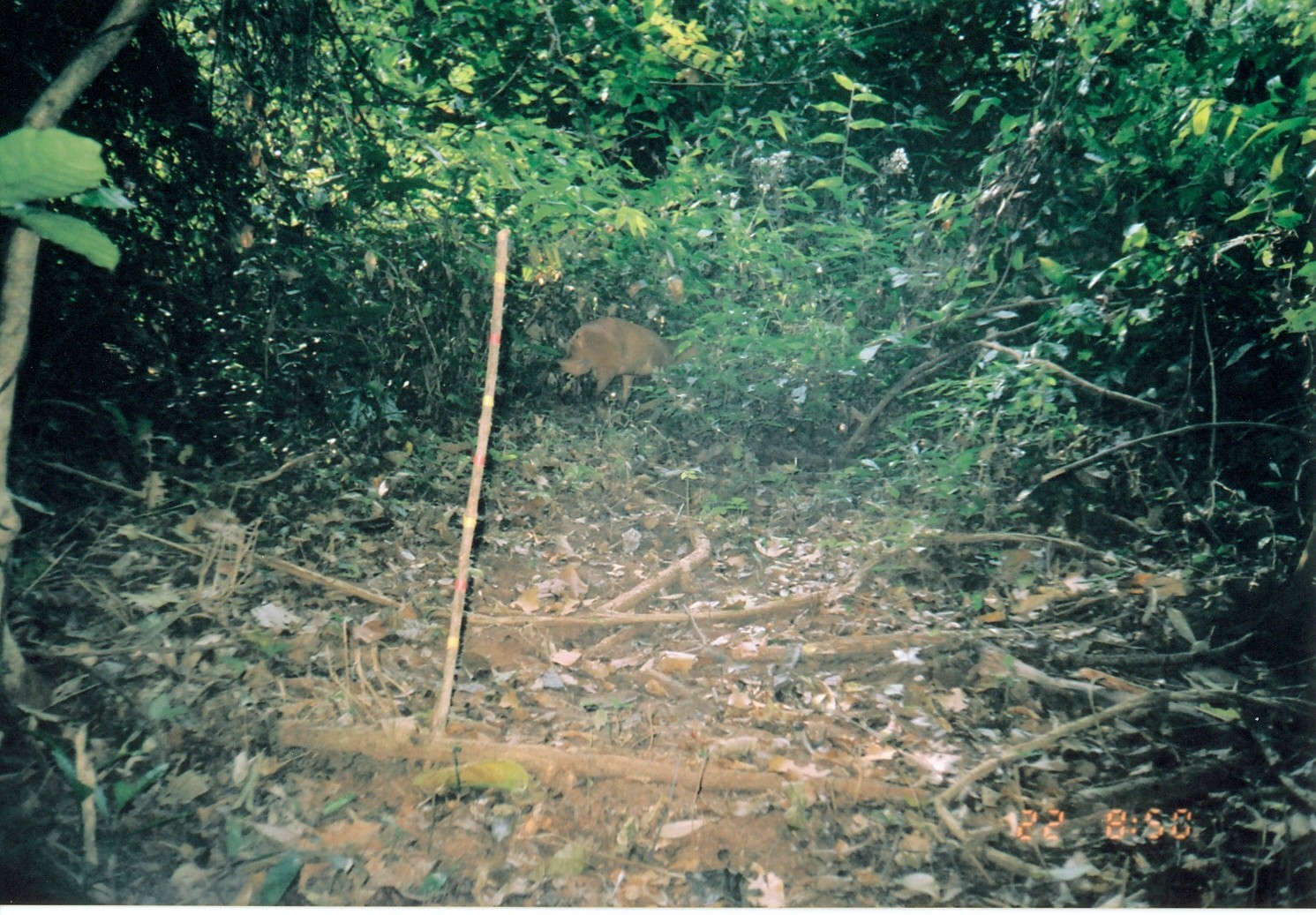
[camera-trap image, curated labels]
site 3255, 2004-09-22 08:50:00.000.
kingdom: Animalia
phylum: Chordata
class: Mammalia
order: Artiodactyla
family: Bovidae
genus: Cephalophus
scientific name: Cephalophus harveyi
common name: harvey's duiker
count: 1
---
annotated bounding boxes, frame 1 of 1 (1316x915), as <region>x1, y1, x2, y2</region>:
cephalophus harveyi: <region>554, 313, 698, 414</region>